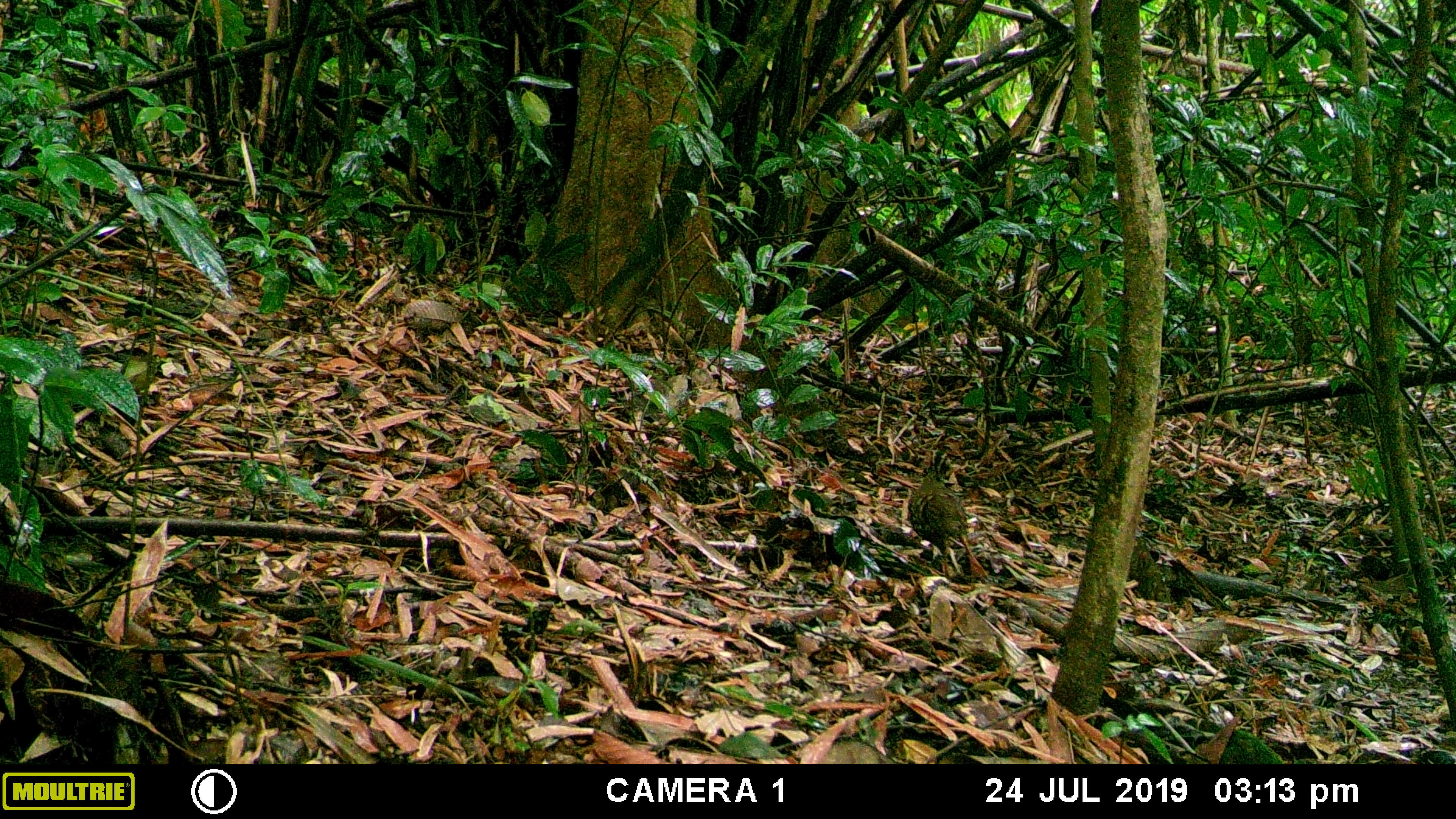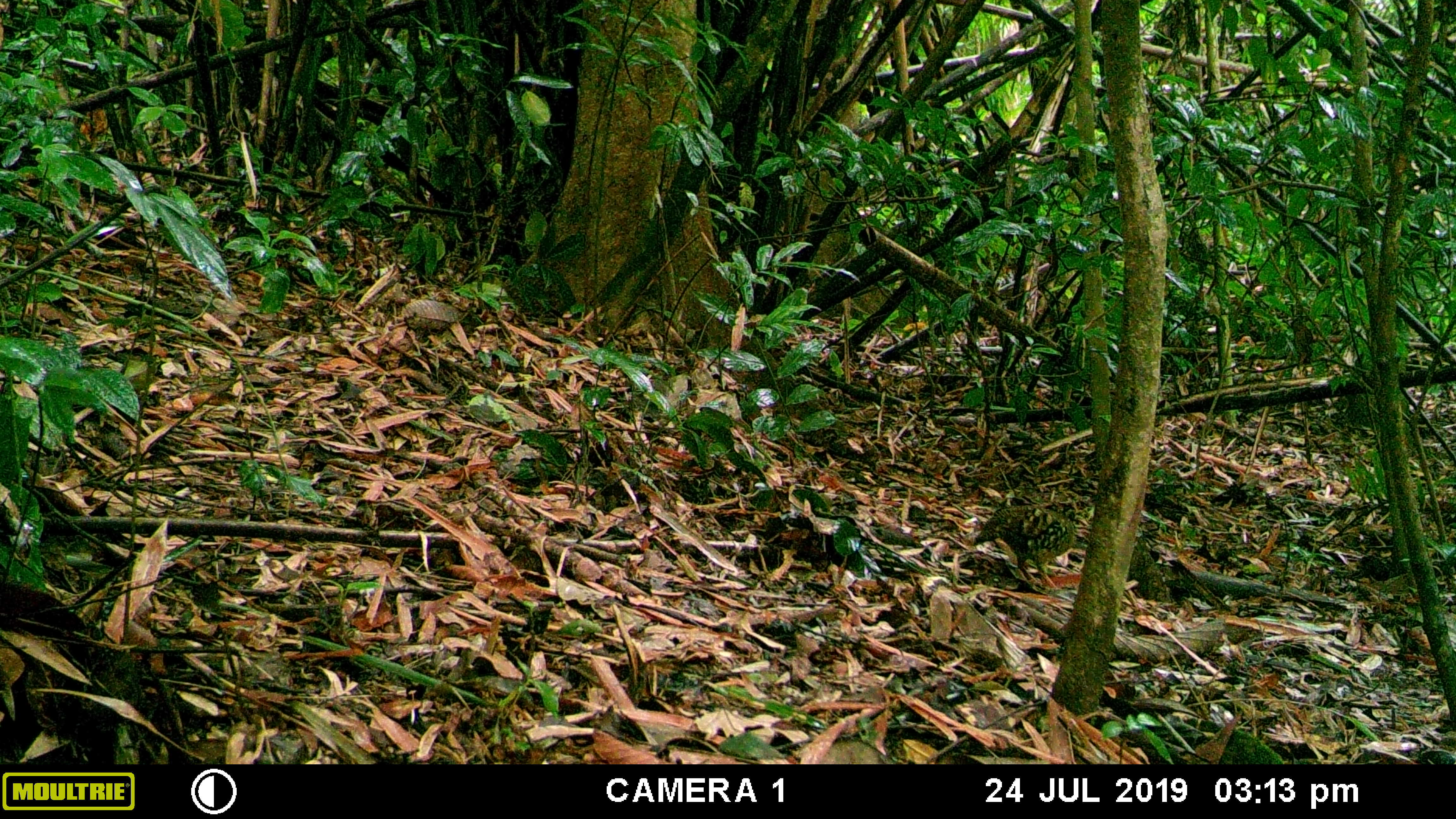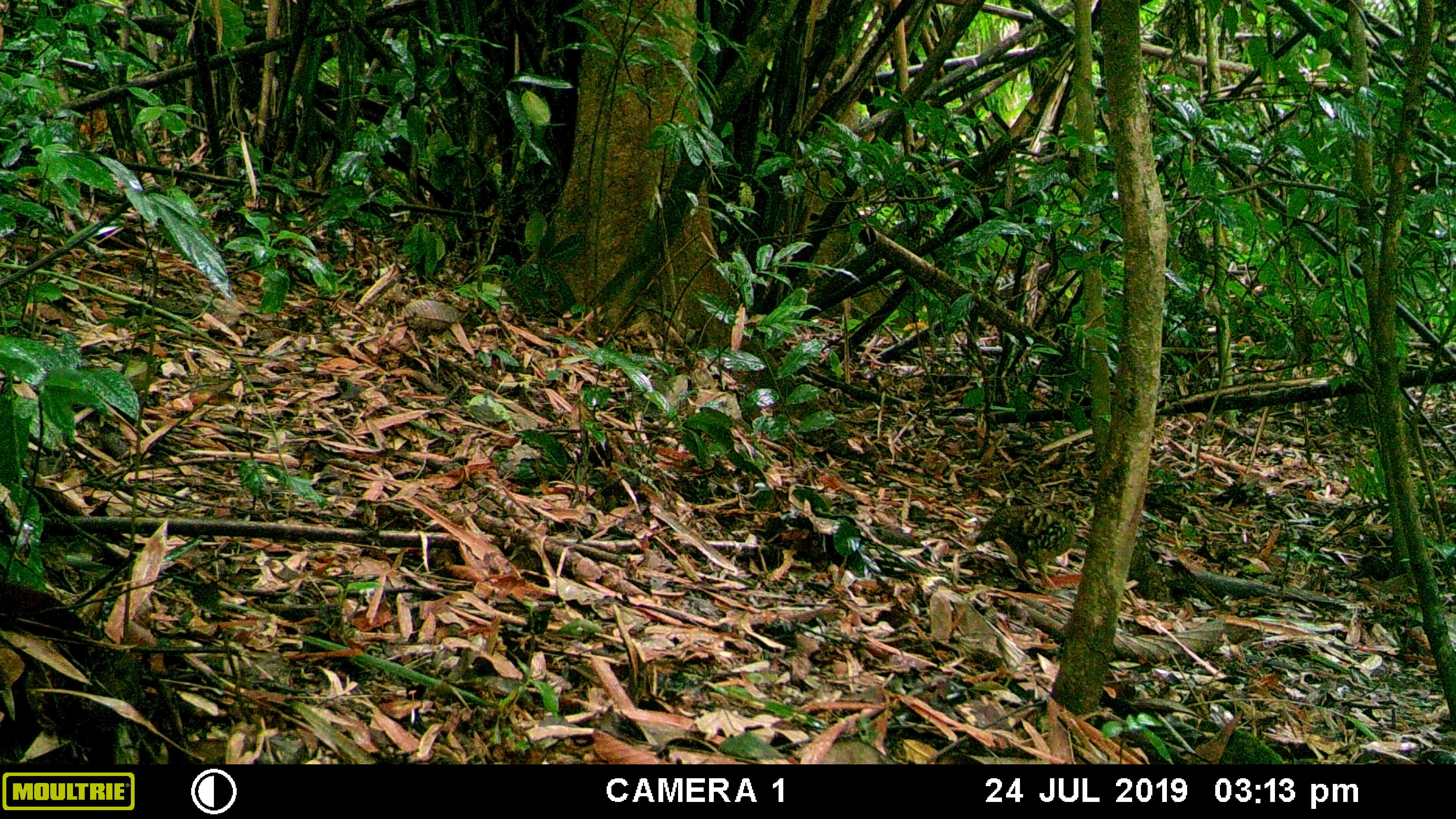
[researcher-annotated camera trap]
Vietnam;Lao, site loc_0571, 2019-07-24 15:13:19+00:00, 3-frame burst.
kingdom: Animalia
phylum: Chordata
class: Aves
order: Galliformes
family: Phasianidae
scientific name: Phasianidae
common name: partridge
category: unidentified partridge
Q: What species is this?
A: Unidentified partridge (partridge) (Phasianidae).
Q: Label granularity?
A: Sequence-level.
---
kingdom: Animalia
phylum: Chordata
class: Aves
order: Galliformes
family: Phasianidae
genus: Polyplectron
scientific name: Polyplectron bicalcaratum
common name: gray peacock-pheasant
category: grey peacock pheasant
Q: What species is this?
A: Grey peacock pheasant (gray peacock-pheasant) (Polyplectron bicalcaratum).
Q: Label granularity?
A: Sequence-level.